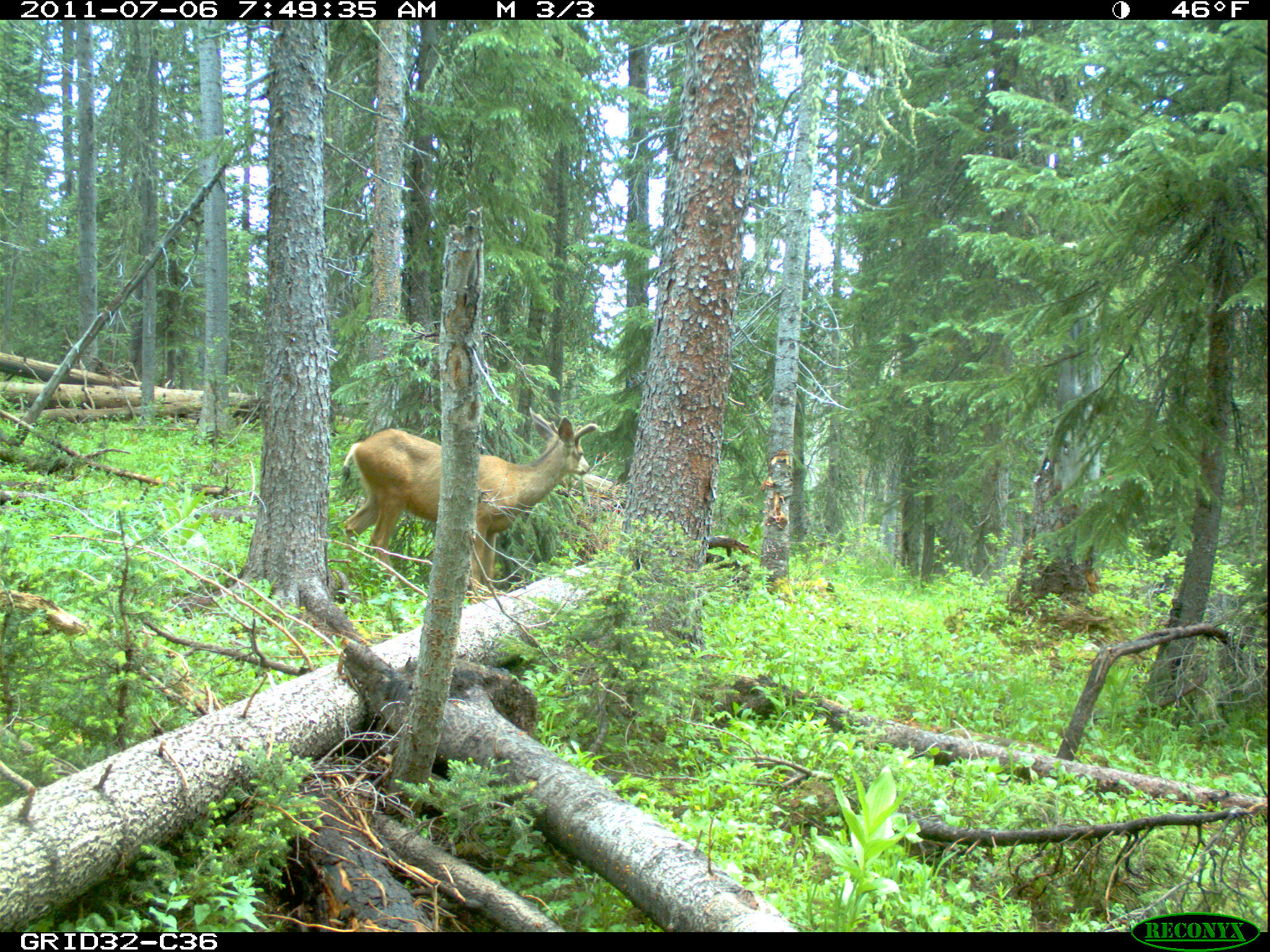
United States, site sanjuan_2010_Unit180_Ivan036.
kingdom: Animalia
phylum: Chordata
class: Mammalia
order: Artiodactyla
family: Cervidae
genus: Odocoileus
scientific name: Odocoileus hemionus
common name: mule deer